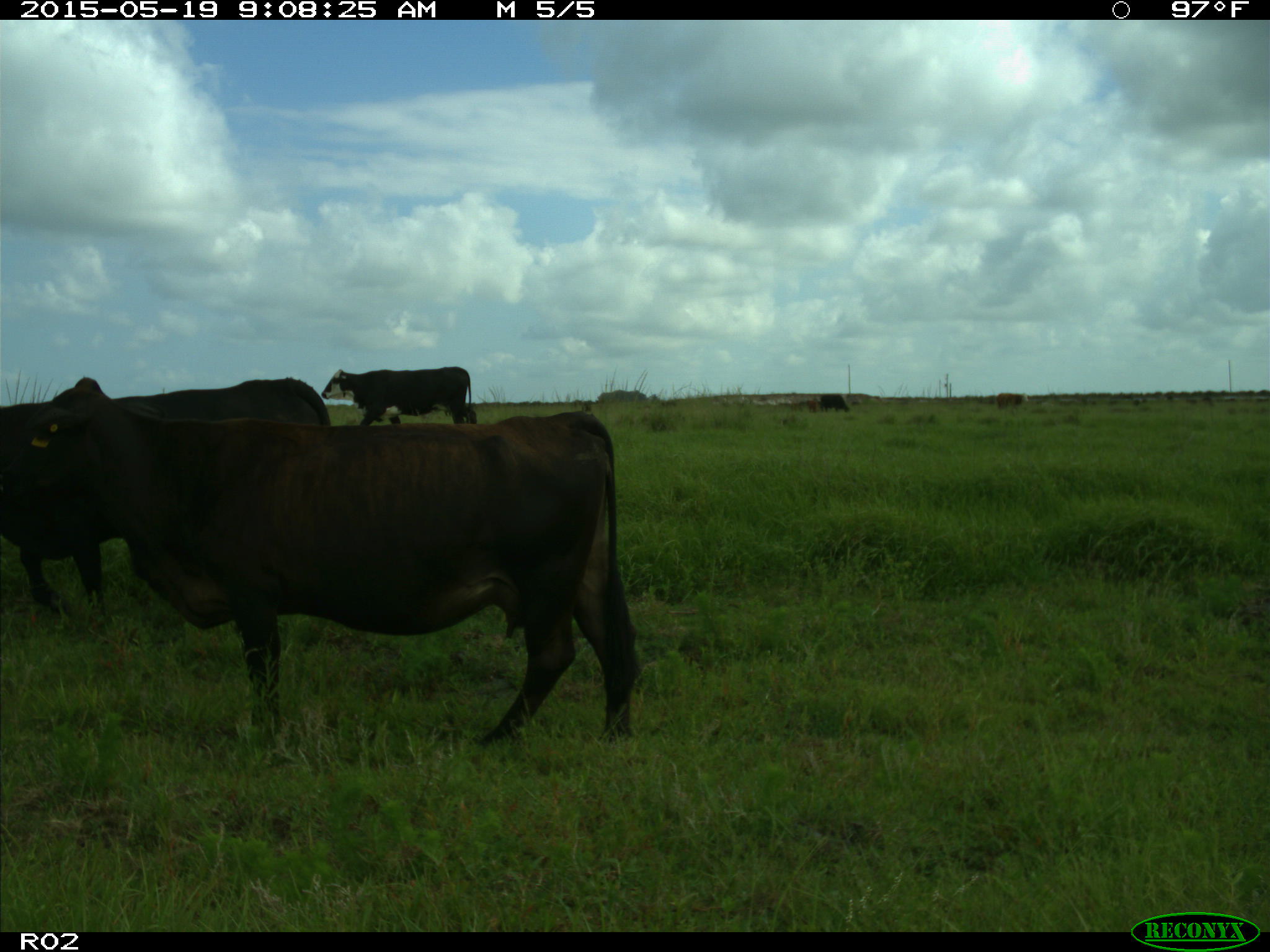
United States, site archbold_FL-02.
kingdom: Animalia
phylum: Chordata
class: Mammalia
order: Artiodactyla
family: Bovidae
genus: Bos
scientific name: Bos taurus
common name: domestic cow